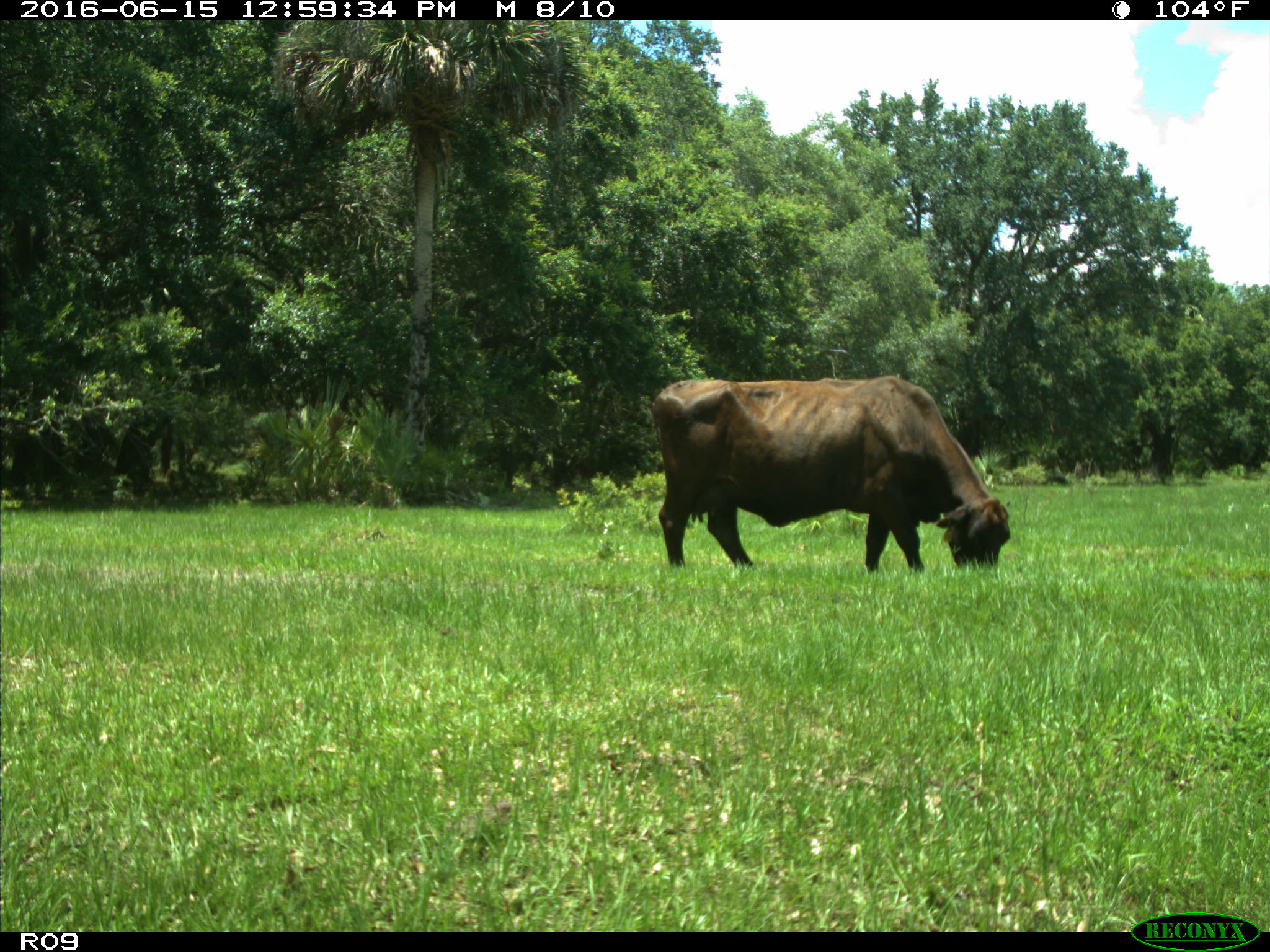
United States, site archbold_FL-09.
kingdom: Animalia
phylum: Chordata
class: Mammalia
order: Artiodactyla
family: Bovidae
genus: Bos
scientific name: Bos taurus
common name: domestic cow